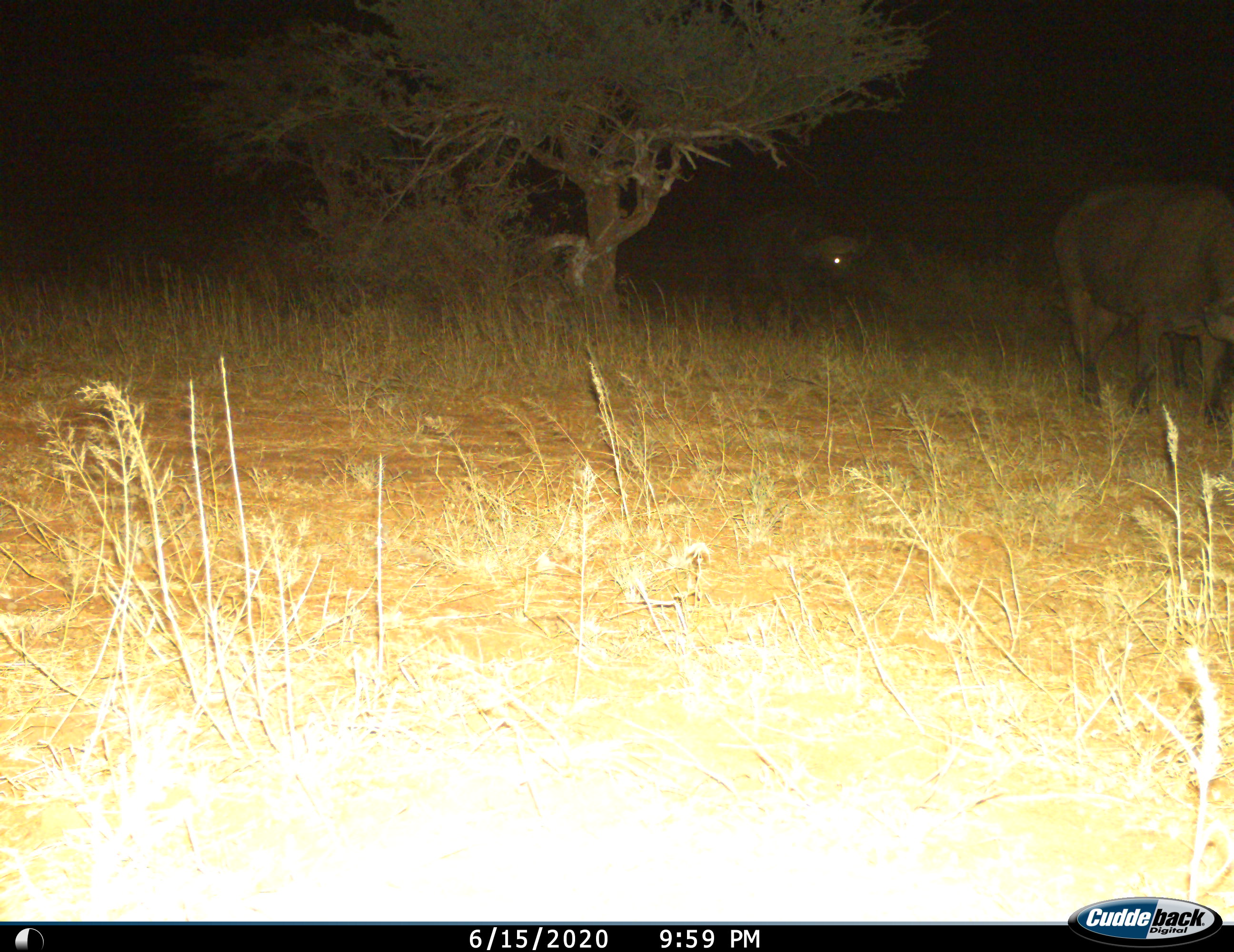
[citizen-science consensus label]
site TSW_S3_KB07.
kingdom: Animalia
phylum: Chordata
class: Mammalia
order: Artiodactyla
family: Bovidae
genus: Syncerus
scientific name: Syncerus caffer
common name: african buffalo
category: buffalo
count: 2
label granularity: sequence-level